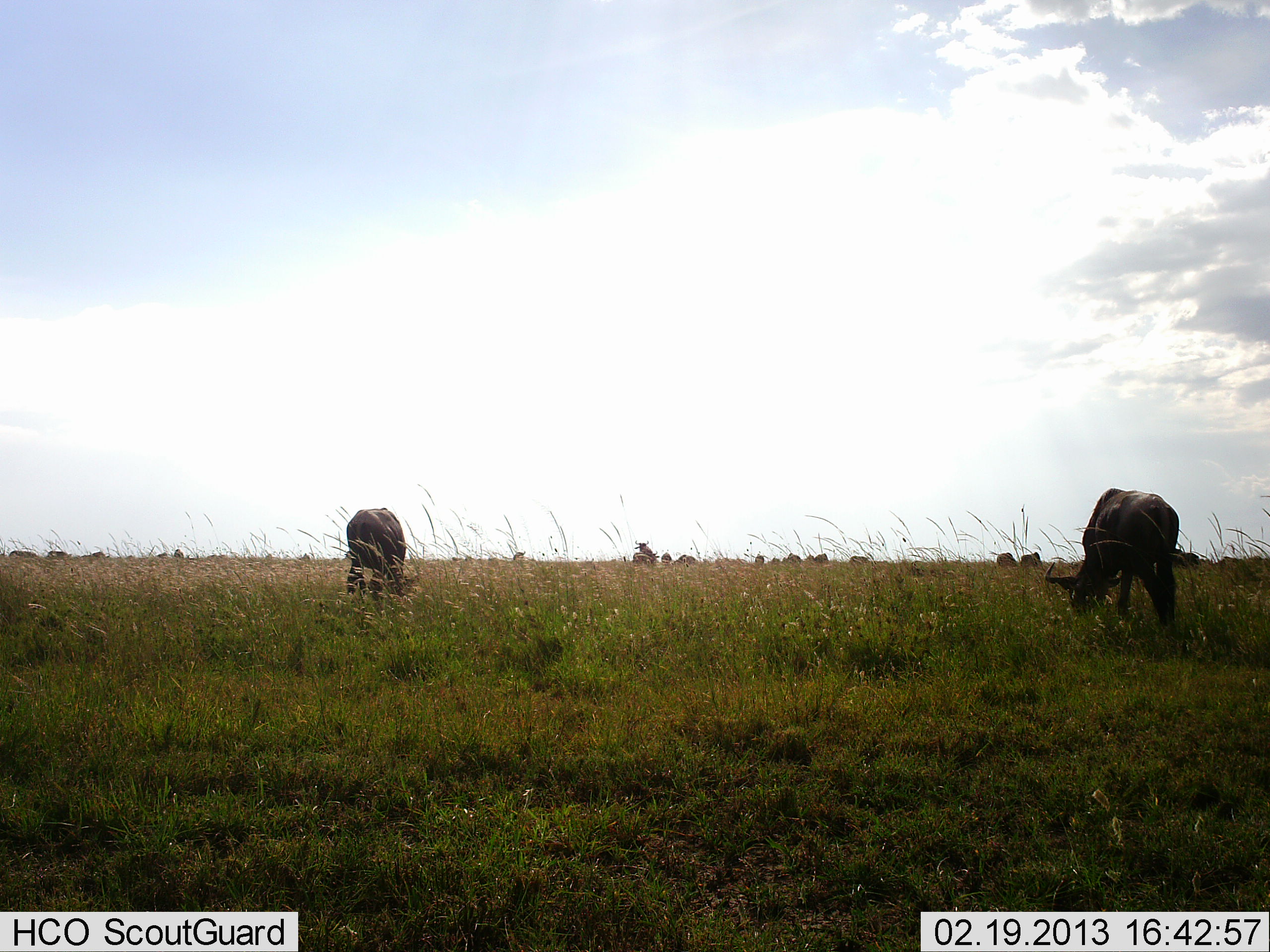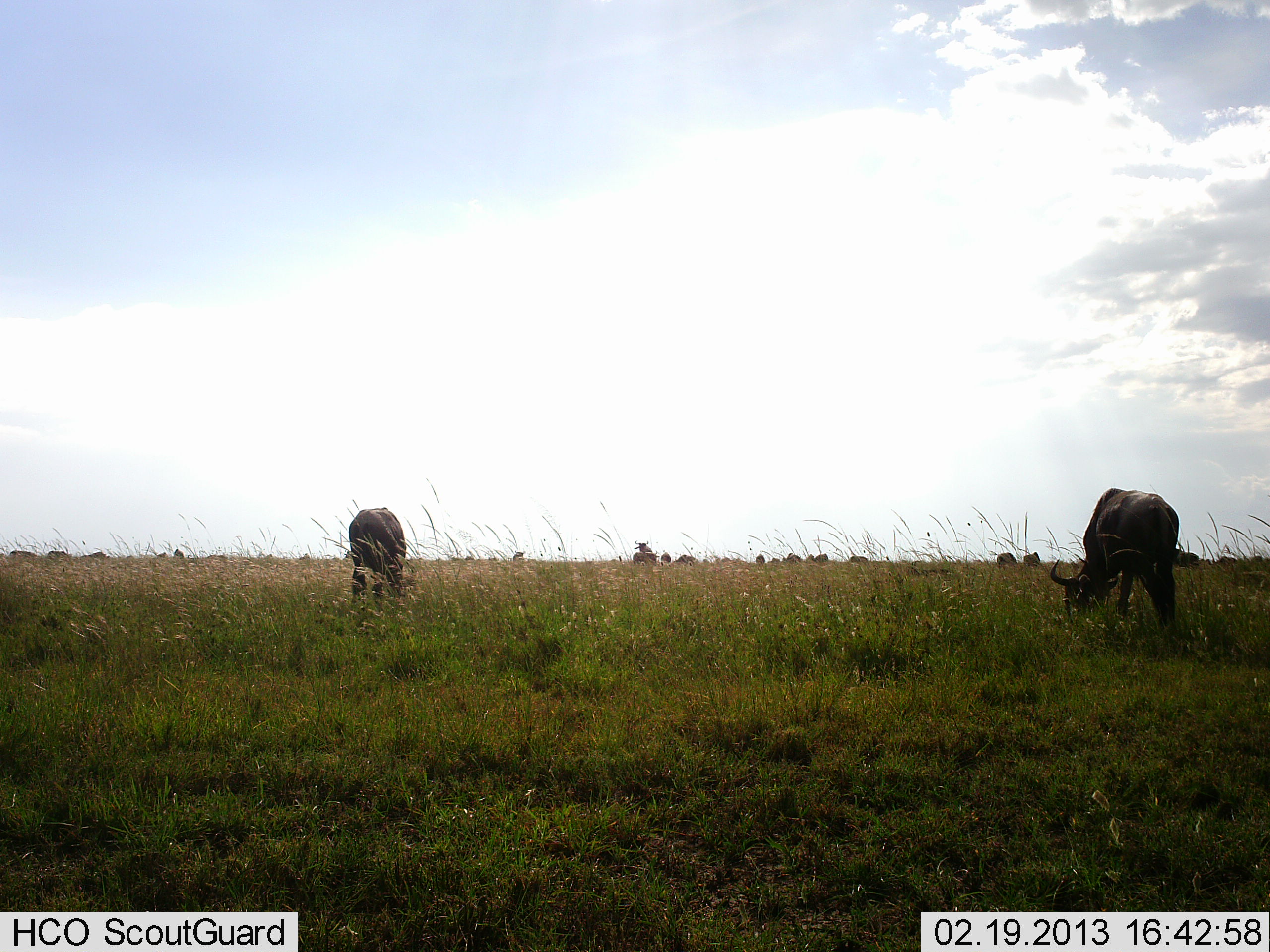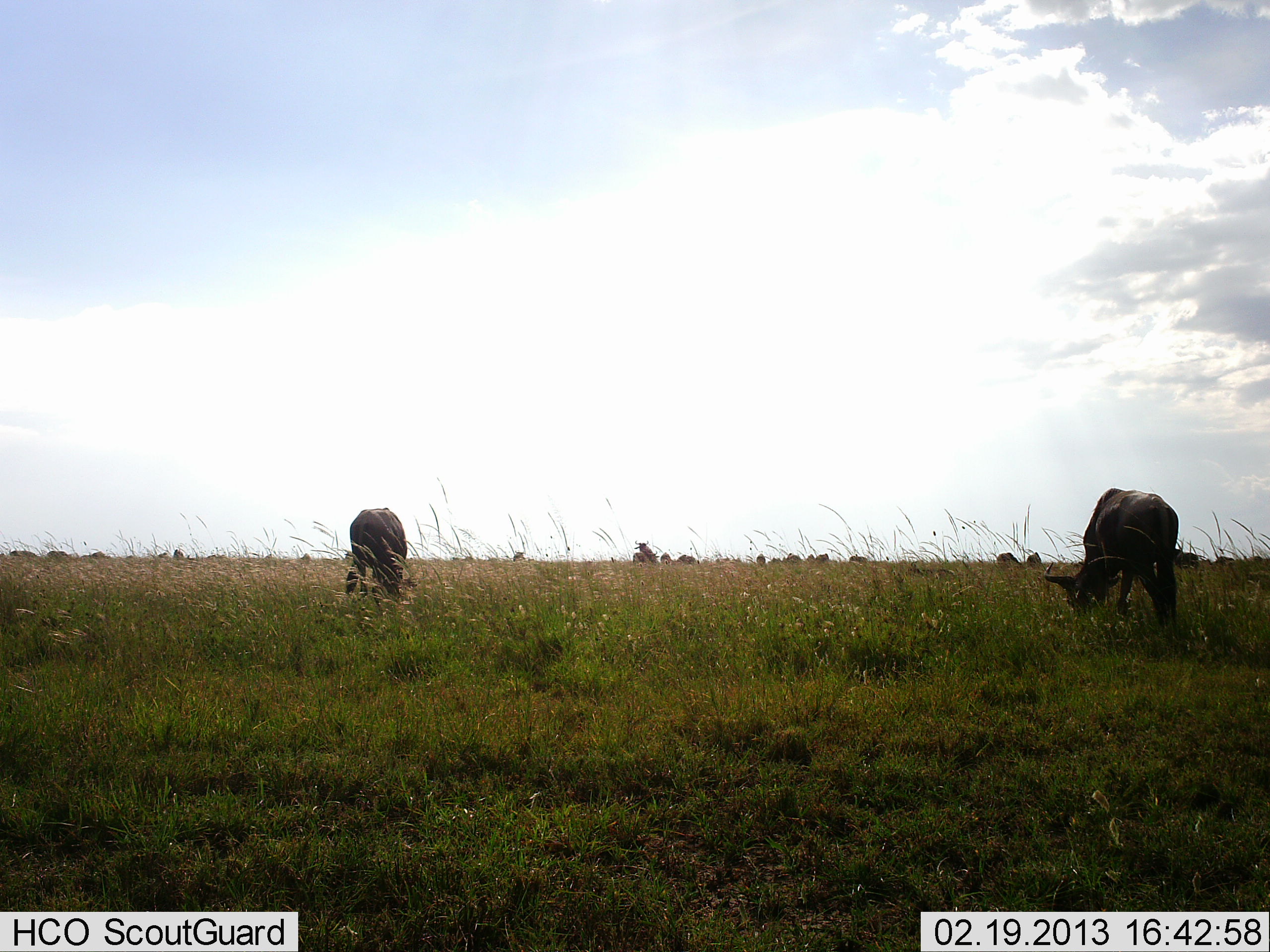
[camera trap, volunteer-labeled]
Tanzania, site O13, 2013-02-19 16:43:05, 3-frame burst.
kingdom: Animalia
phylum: Chordata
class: Mammalia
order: Artiodactyla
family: Bovidae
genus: Connochaetes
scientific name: Connochaetes taurinus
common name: blue wildebeest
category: wildebeest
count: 11-50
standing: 17%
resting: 4%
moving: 4%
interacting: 0%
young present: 0%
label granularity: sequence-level